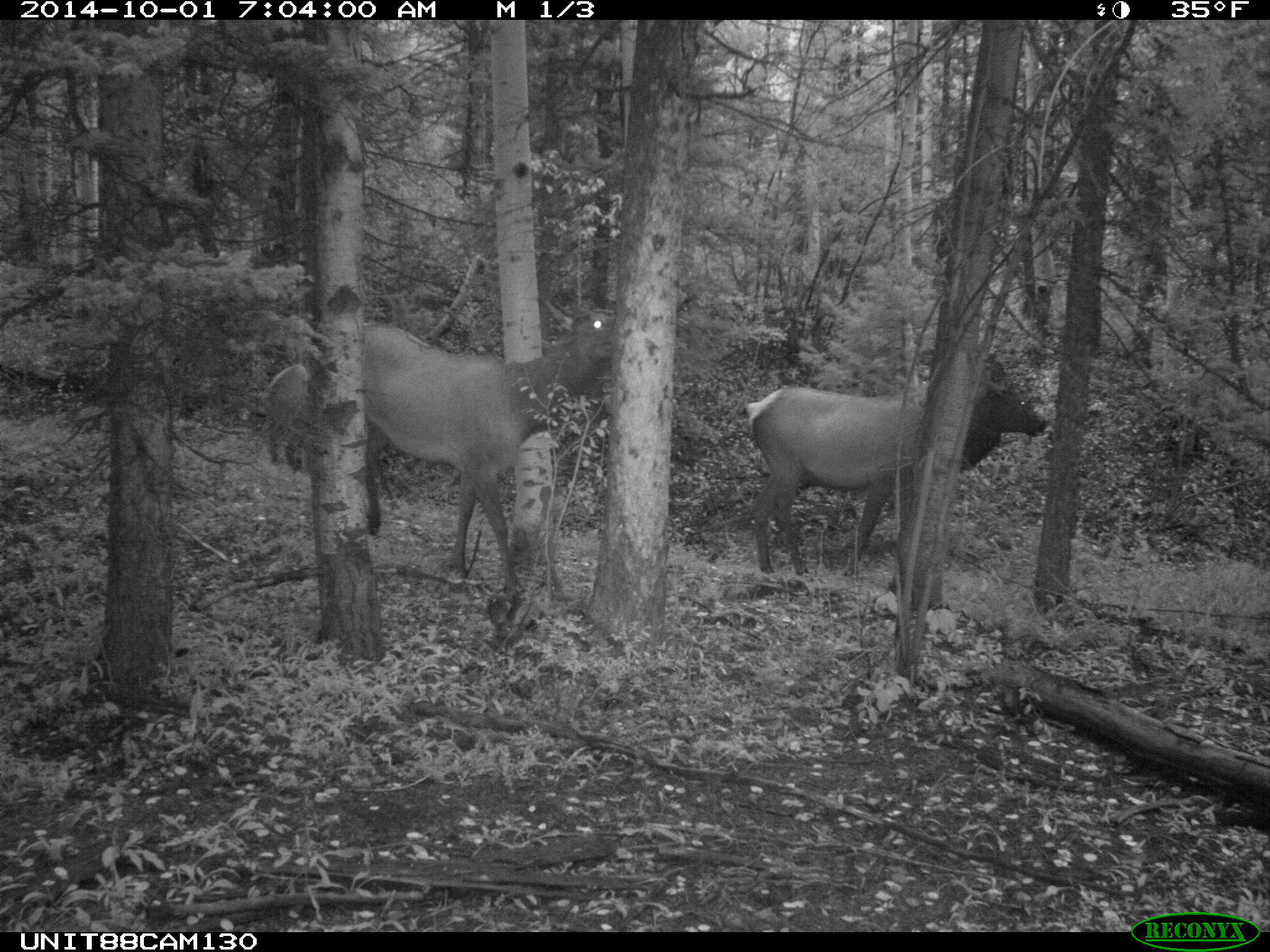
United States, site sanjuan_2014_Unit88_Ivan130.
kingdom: Animalia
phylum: Chordata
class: Mammalia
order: Artiodactyla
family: Cervidae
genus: Cervus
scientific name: Cervus elaphus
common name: red deer